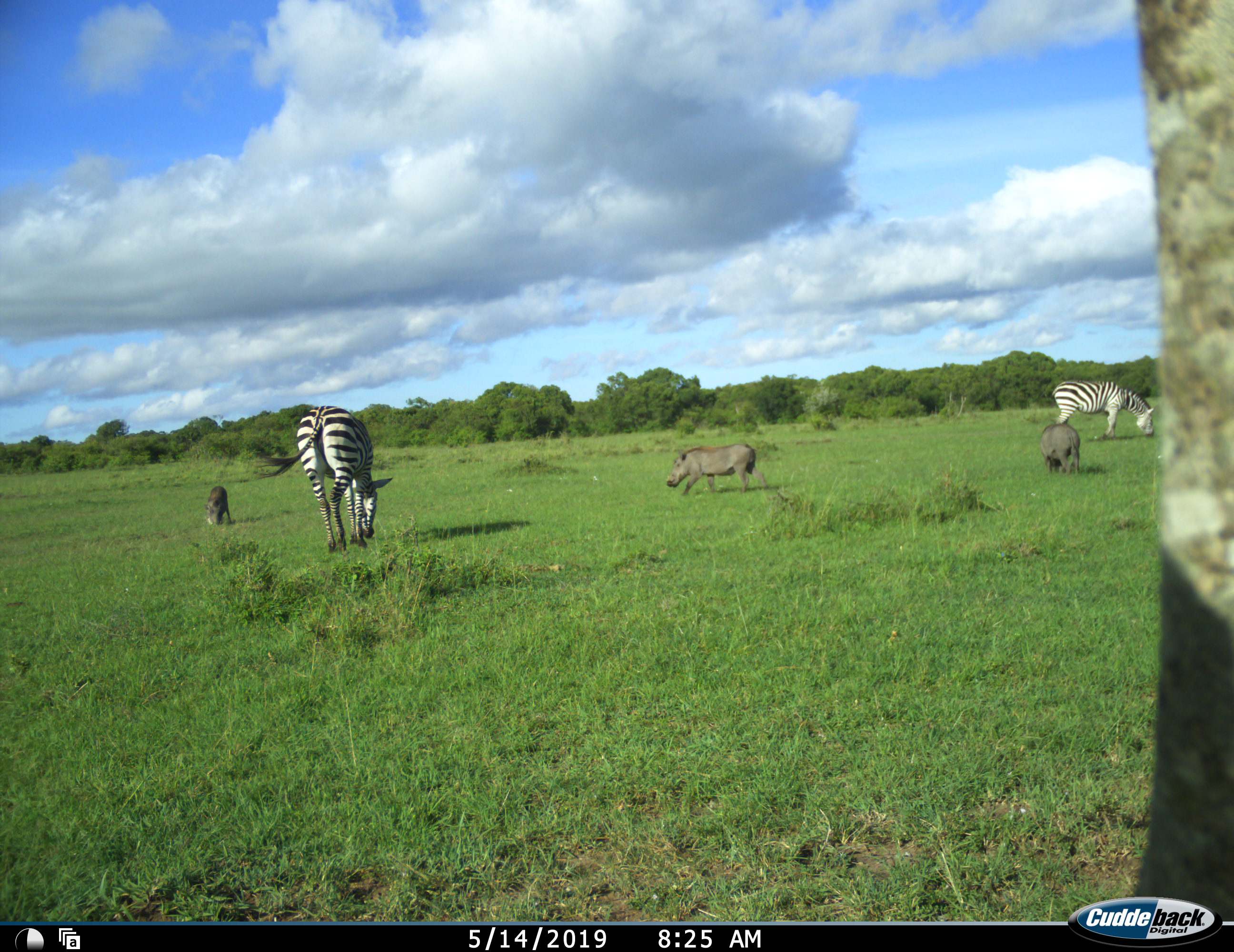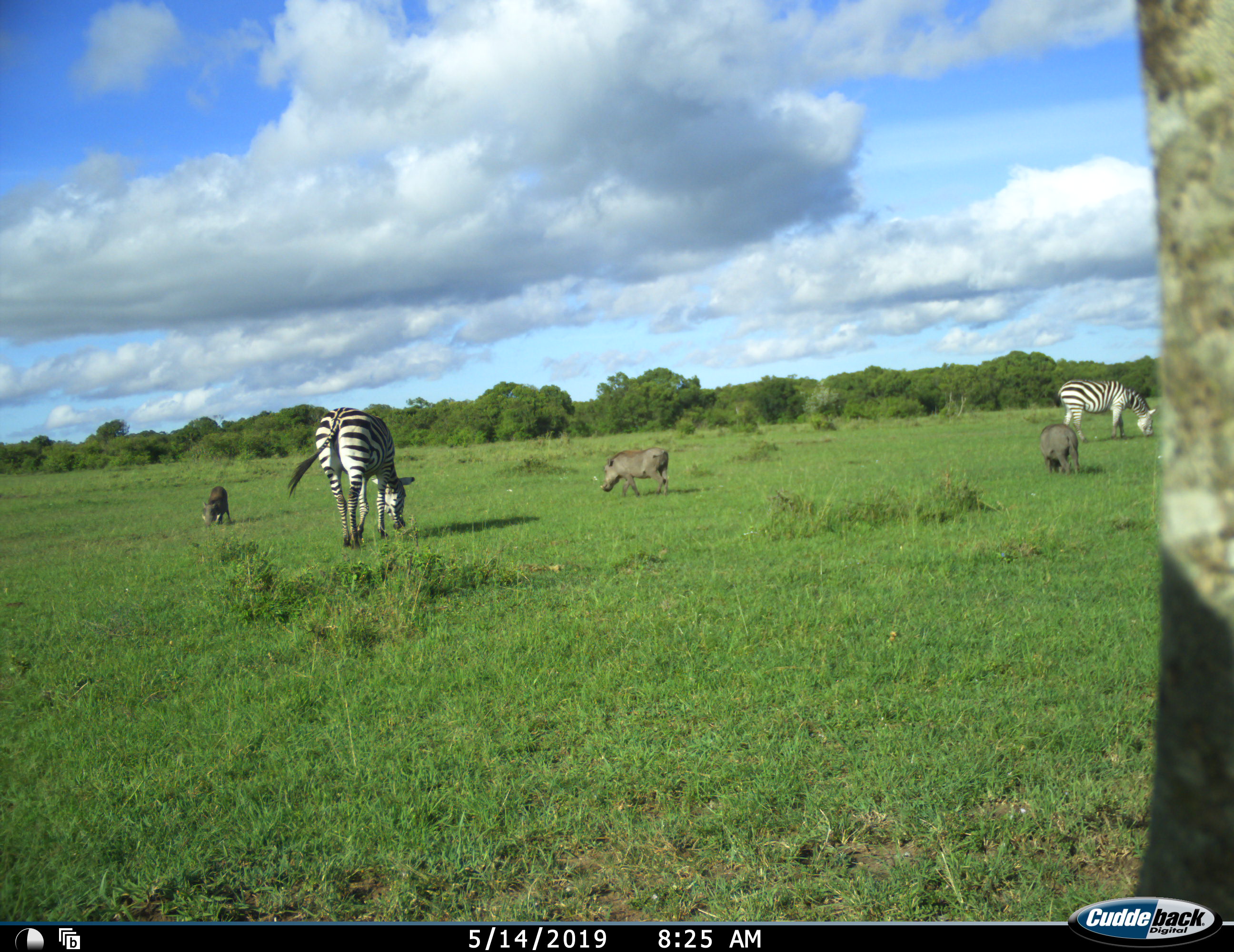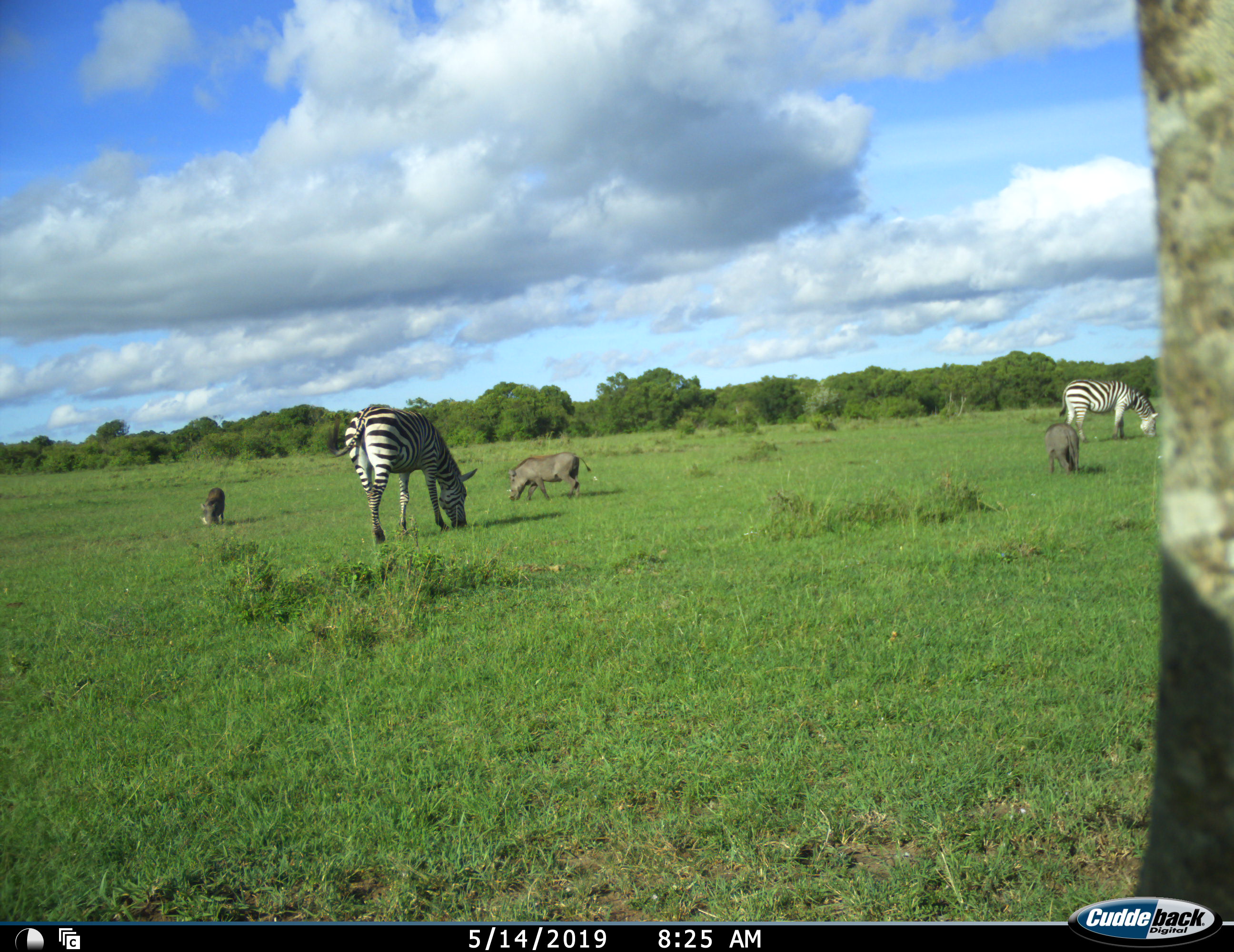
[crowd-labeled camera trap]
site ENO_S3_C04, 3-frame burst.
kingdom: Animalia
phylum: Chordata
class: Mammalia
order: Artiodactyla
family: Suidae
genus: Phacochoerus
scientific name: Phacochoerus africanus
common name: warthog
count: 3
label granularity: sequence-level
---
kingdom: Animalia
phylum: Chordata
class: Mammalia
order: Perissodactyla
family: Equidae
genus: Equus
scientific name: Equus quagga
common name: plains zebra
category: zebraplains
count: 2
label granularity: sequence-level